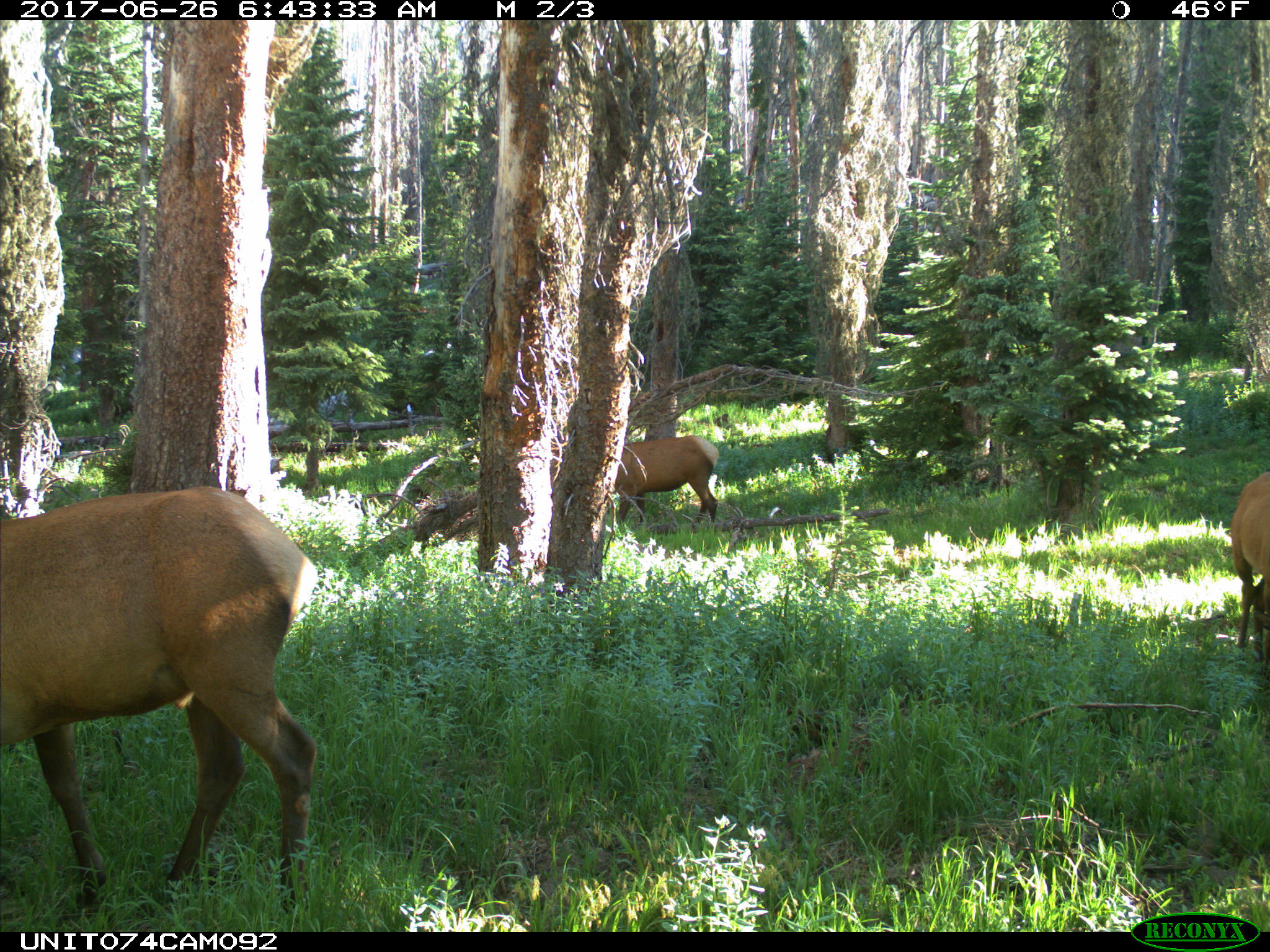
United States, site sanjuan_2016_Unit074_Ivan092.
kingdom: Animalia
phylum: Chordata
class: Mammalia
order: Artiodactyla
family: Cervidae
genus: Cervus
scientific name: Cervus elaphus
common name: red deer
Cervus elaphus (red deer).